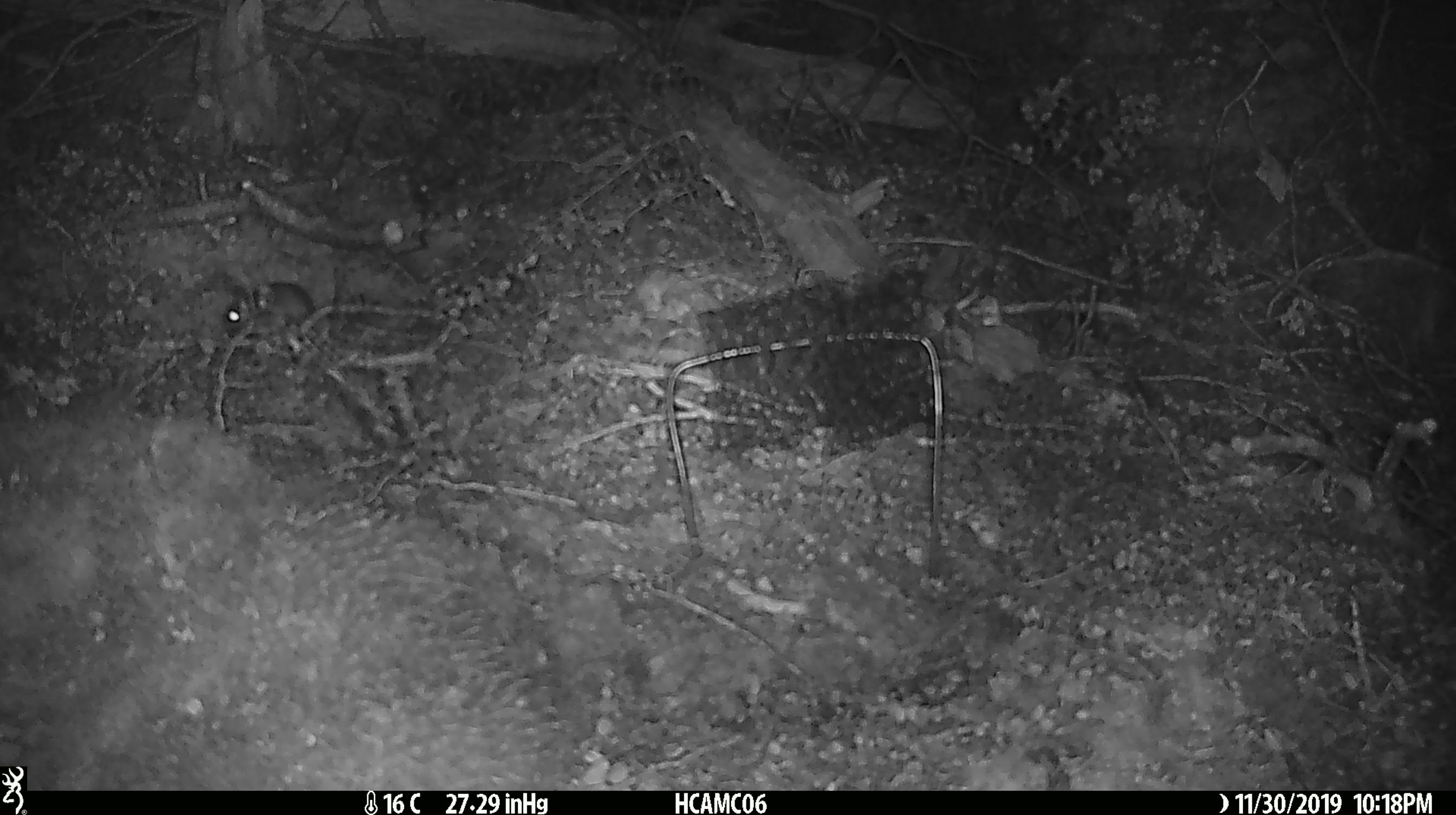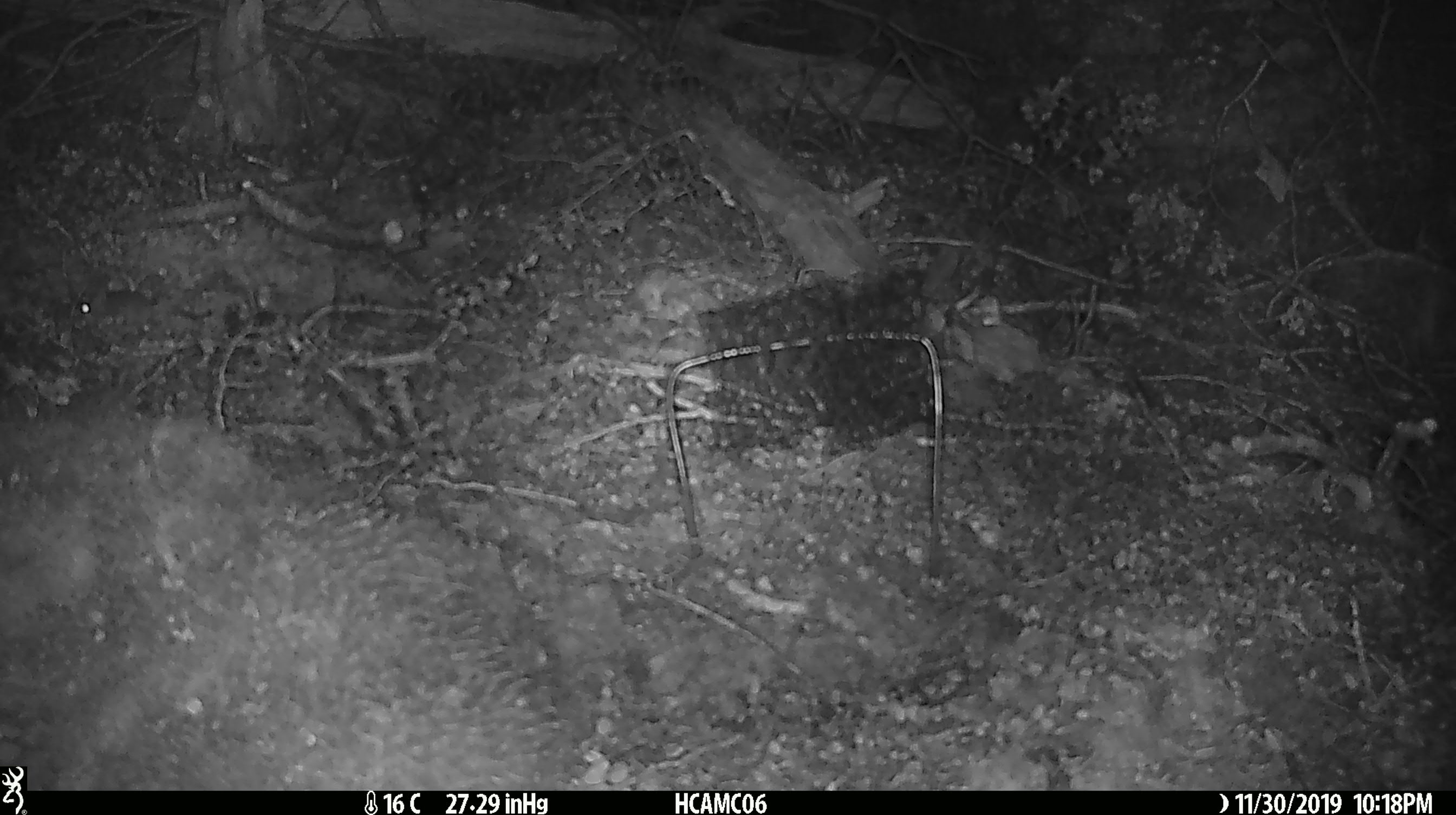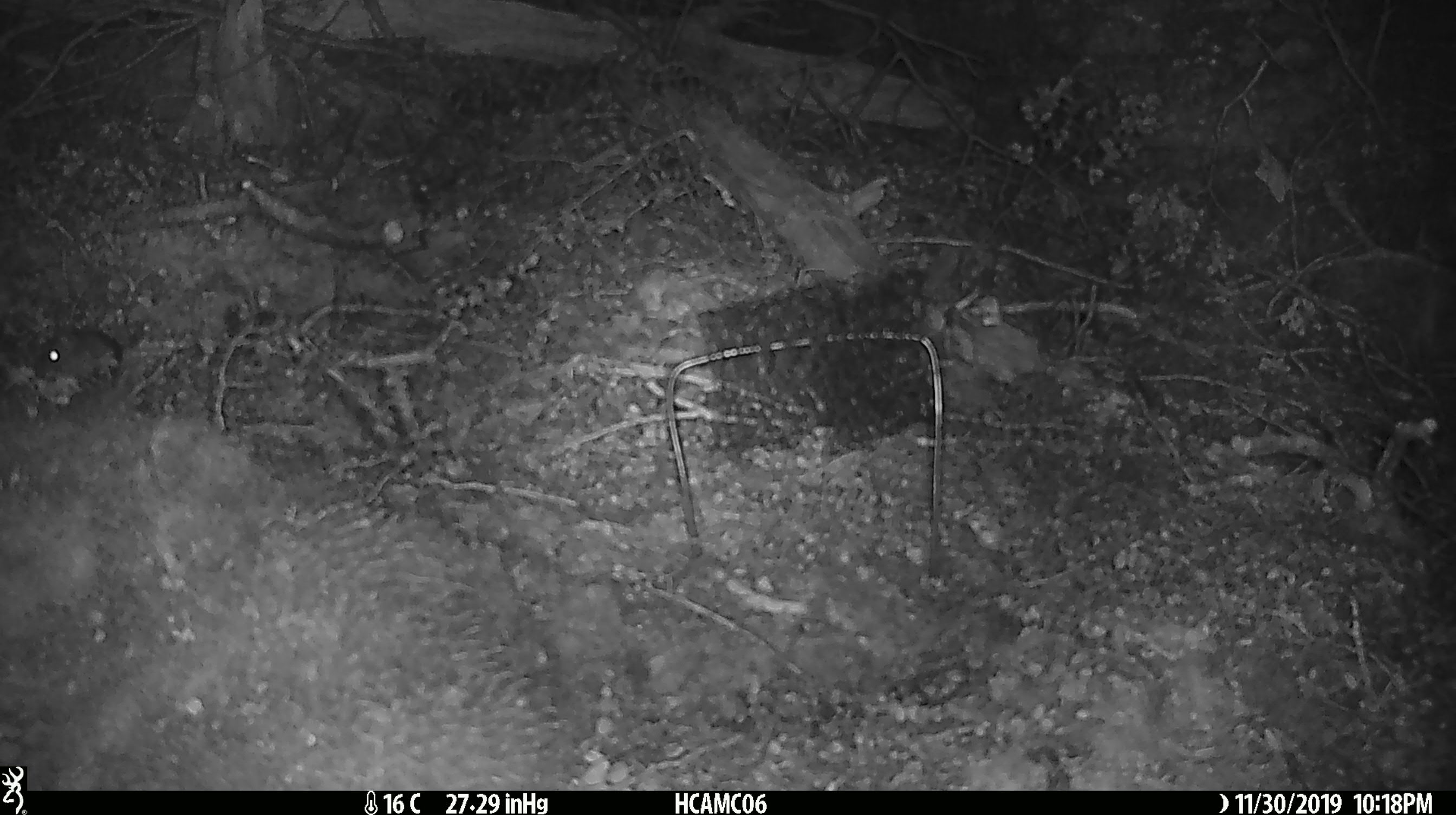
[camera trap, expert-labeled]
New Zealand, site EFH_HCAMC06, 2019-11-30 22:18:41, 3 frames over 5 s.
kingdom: Animalia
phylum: Chordata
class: Mammalia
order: Rodentia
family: Muridae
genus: Mus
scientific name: Mus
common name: mouse